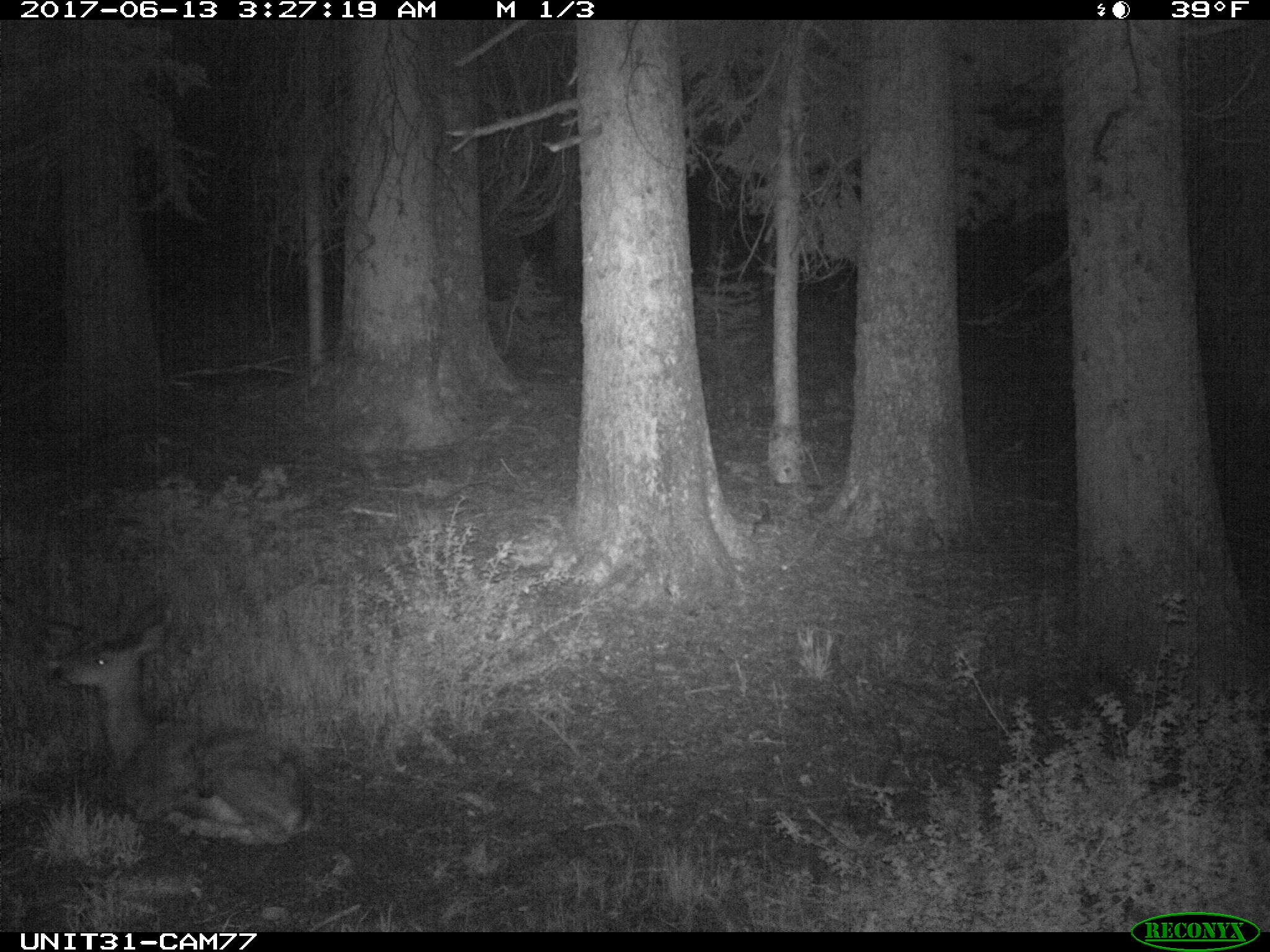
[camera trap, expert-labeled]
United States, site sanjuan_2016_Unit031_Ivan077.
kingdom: Animalia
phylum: Chordata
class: Mammalia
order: Artiodactyla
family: Cervidae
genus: Odocoileus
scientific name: Odocoileus hemionus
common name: mule deer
Odocoileus hemionus (mule deer).